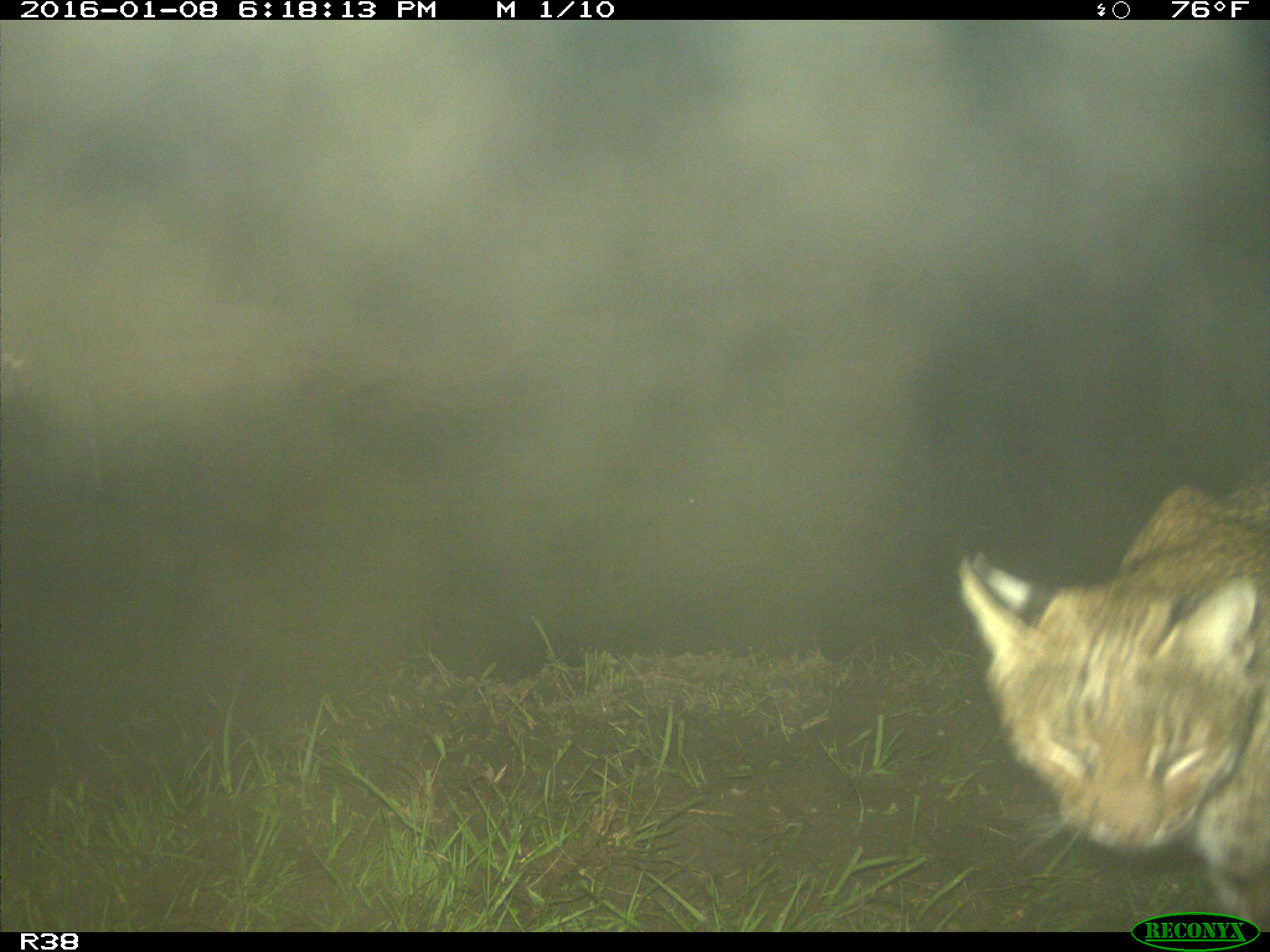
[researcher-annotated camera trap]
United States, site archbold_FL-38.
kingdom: Animalia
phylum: Chordata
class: Mammalia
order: Carnivora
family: Felidae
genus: Lynx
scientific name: Lynx rufus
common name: bobcat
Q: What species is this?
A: Lynx rufus (bobcat).